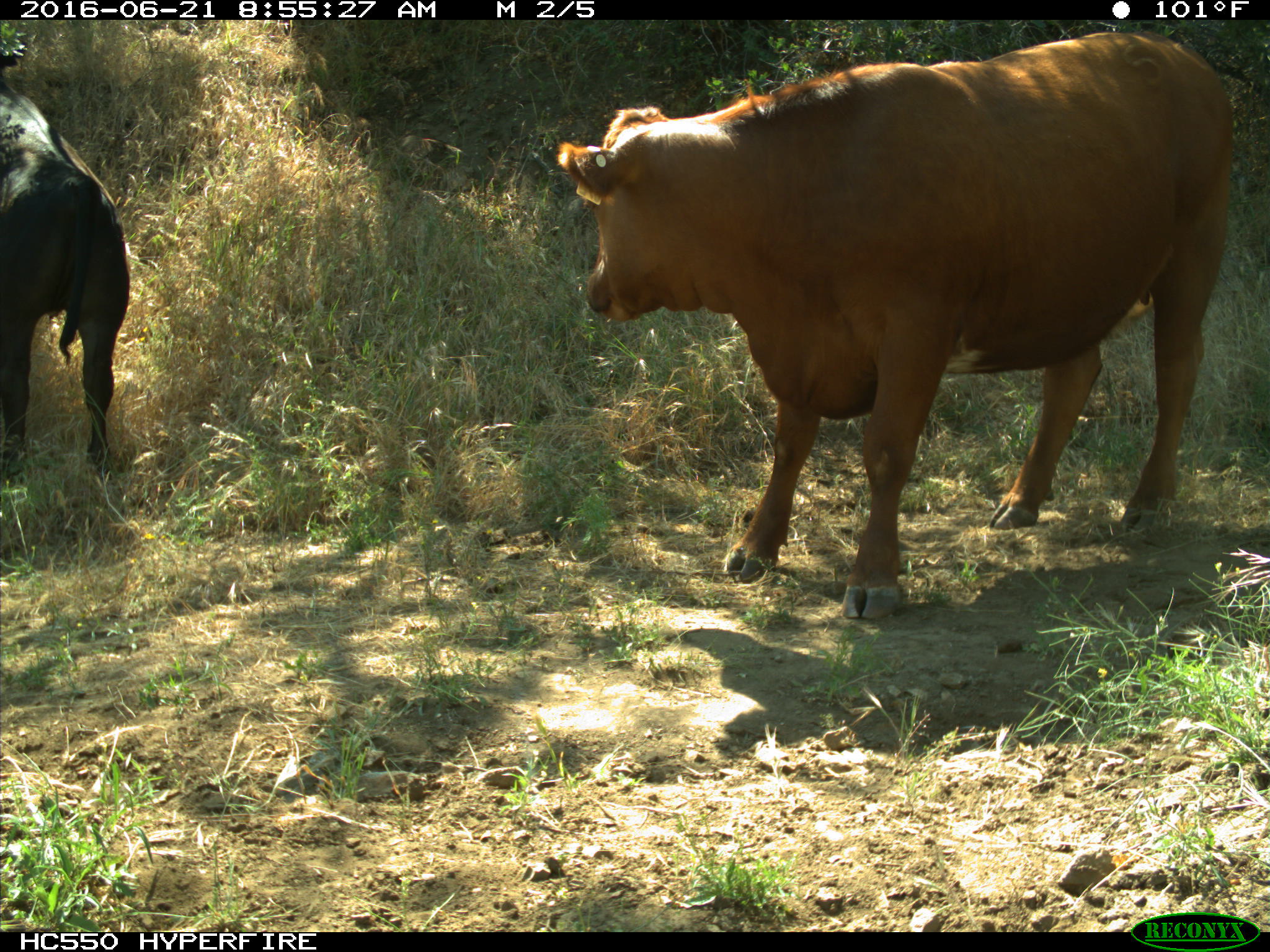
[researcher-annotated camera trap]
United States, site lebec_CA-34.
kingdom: Animalia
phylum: Chordata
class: Mammalia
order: Artiodactyla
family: Bovidae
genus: Bos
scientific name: Bos taurus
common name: domestic cow